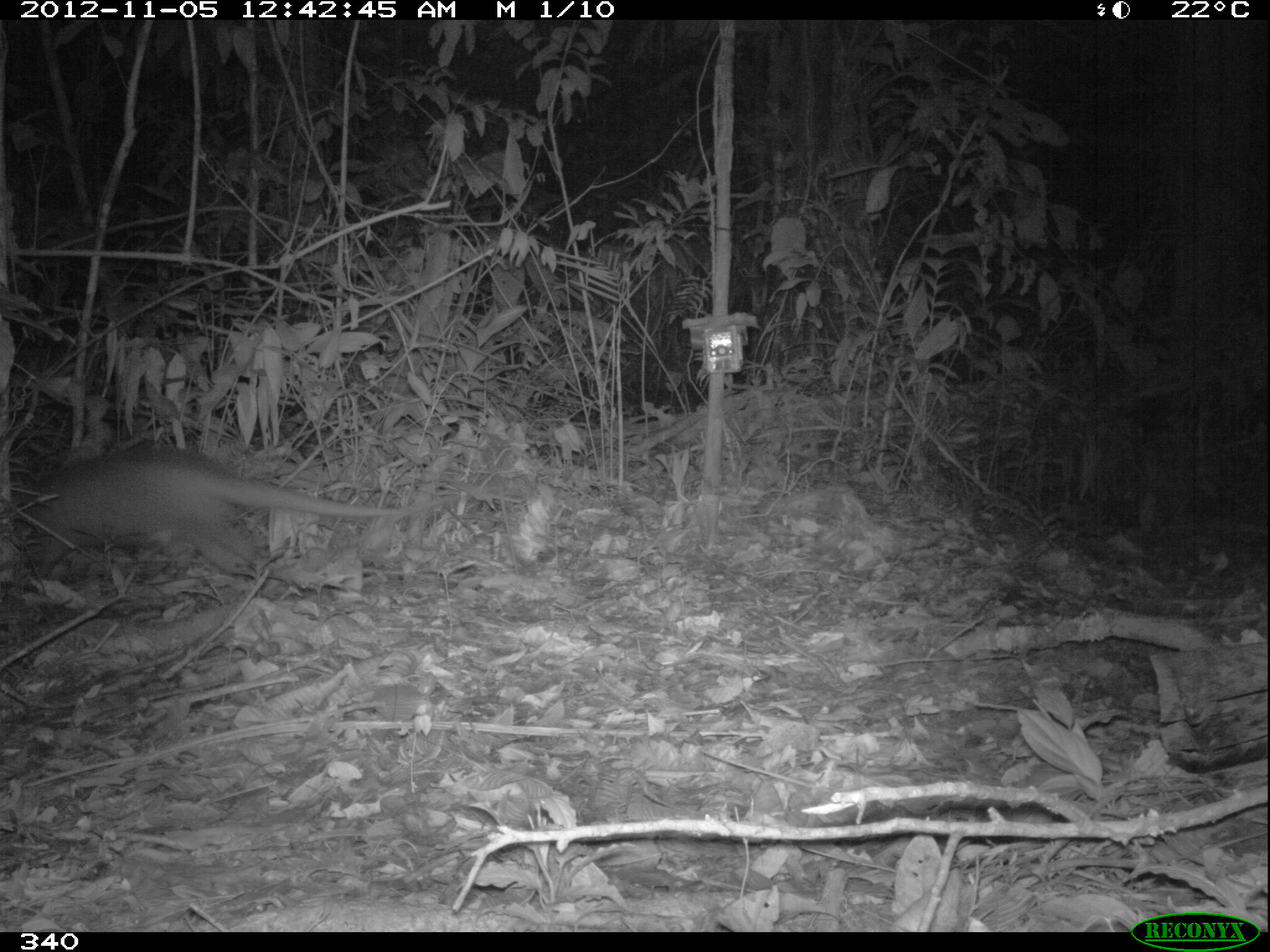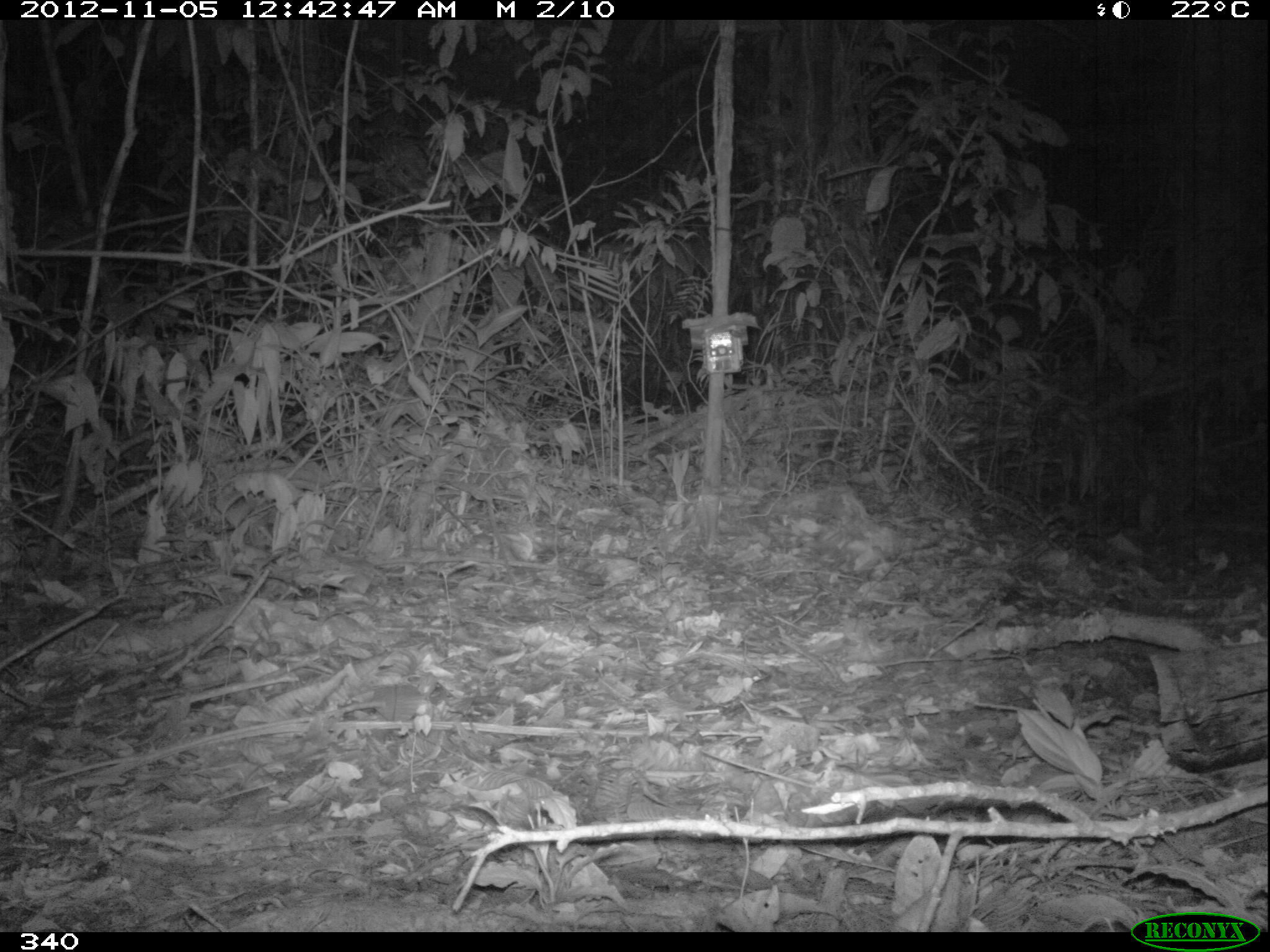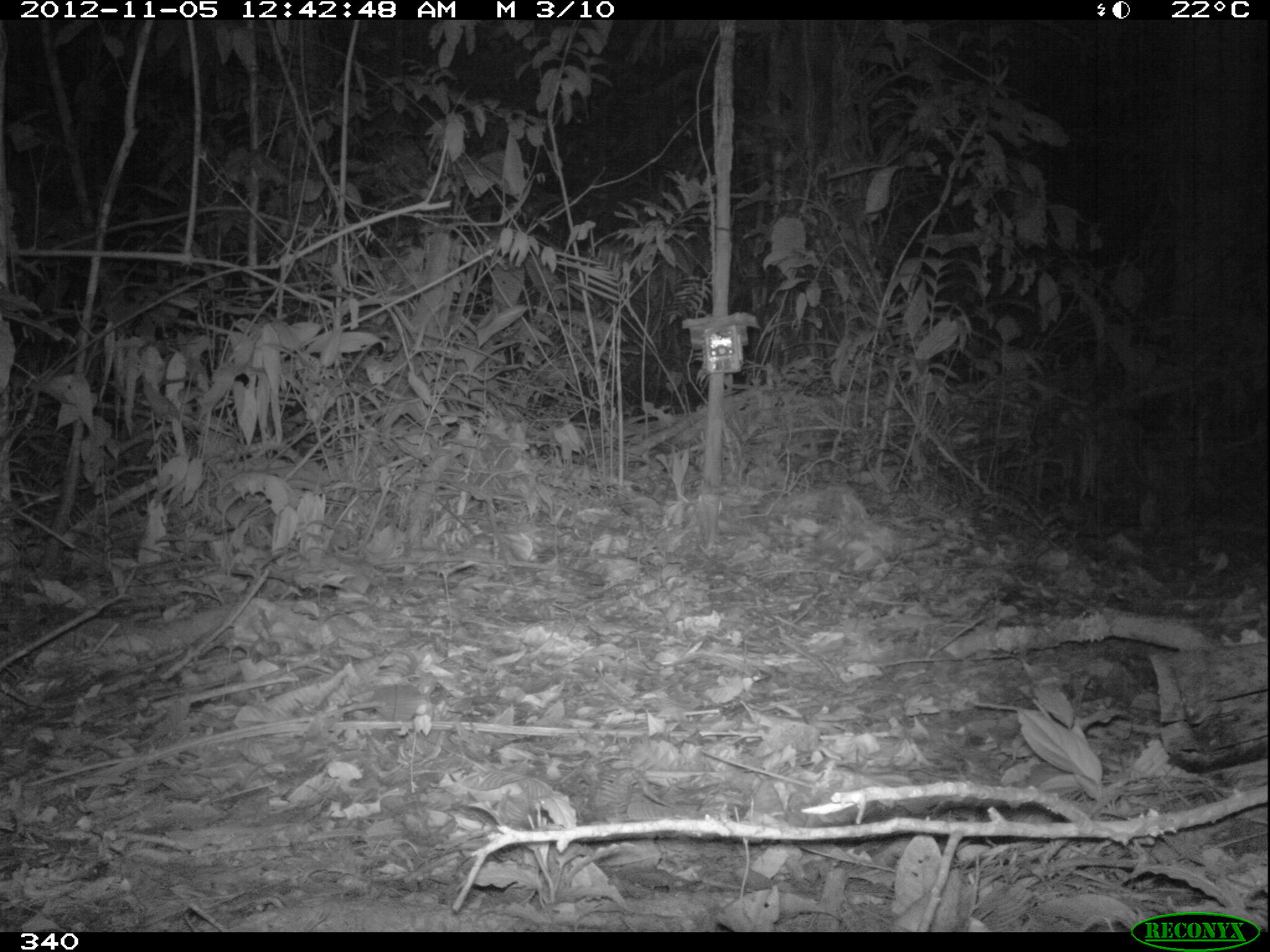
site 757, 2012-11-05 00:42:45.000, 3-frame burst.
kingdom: Animalia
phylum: Chordata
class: Mammalia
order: Cingulata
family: Dasypodidae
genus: Dasypus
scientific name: Dasypus novemcinctus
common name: nine-banded armadillo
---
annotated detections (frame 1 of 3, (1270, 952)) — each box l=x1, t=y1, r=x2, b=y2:
dasypus novemcinctus: l=26, t=444, r=401, b=578